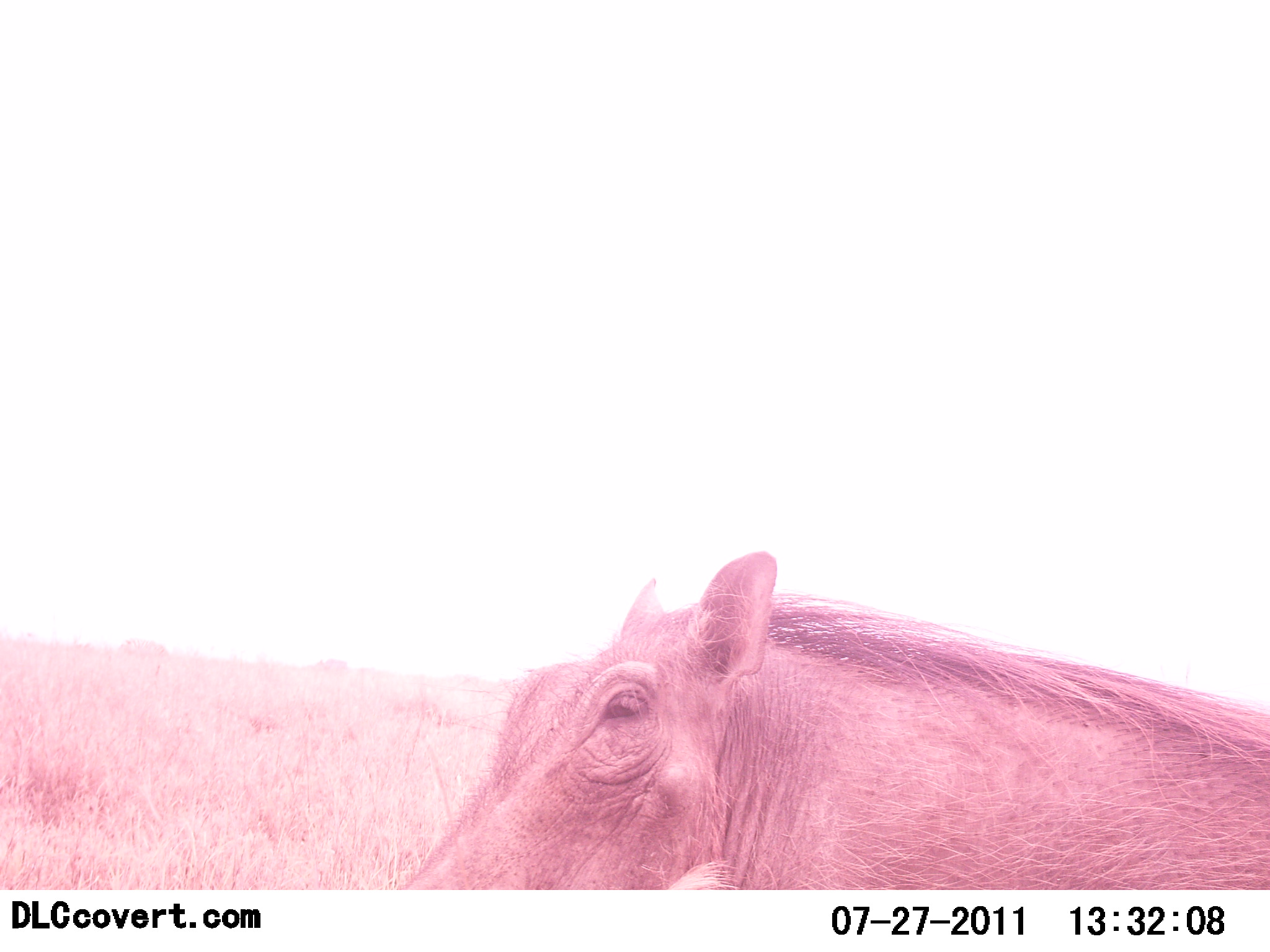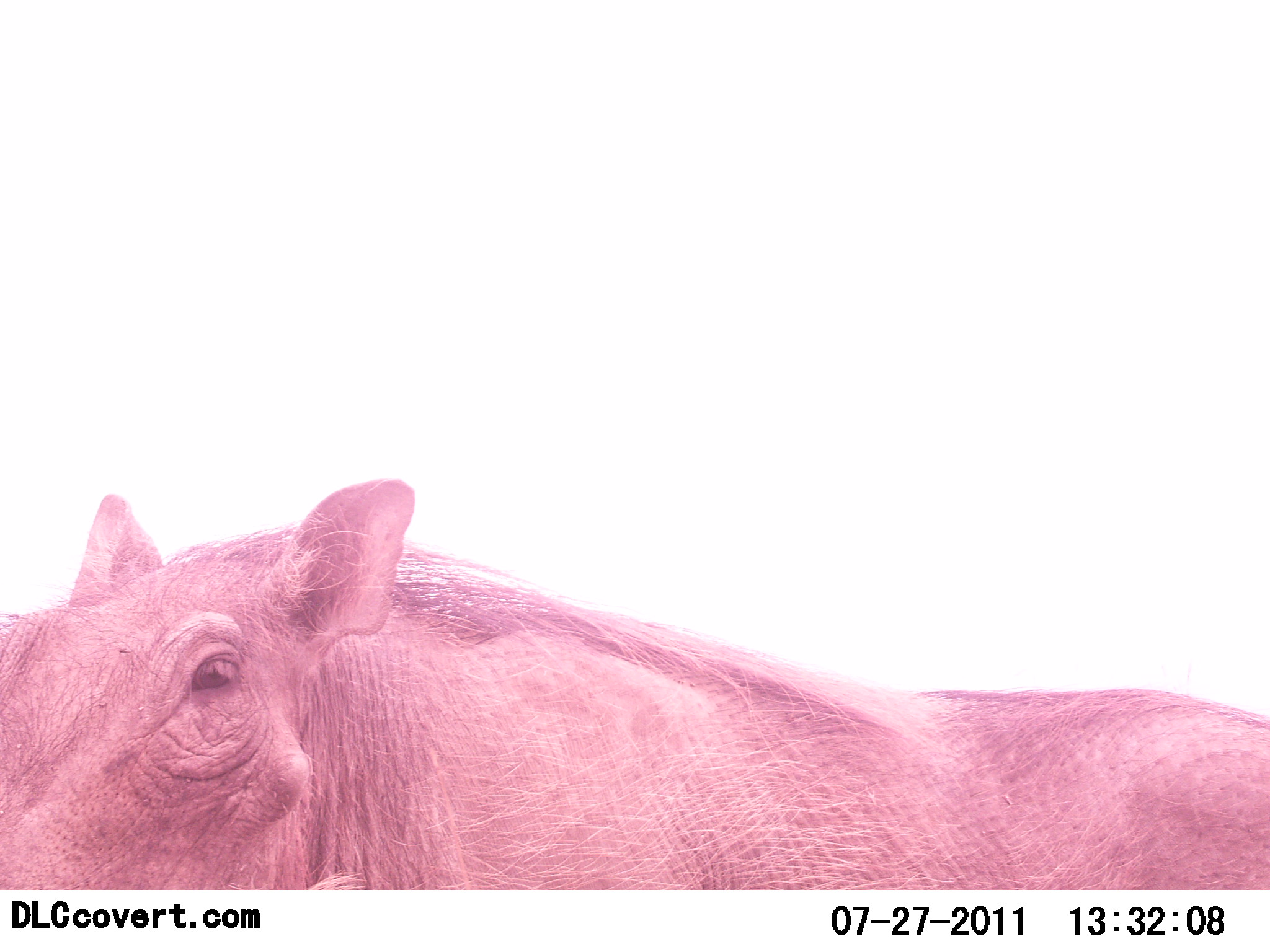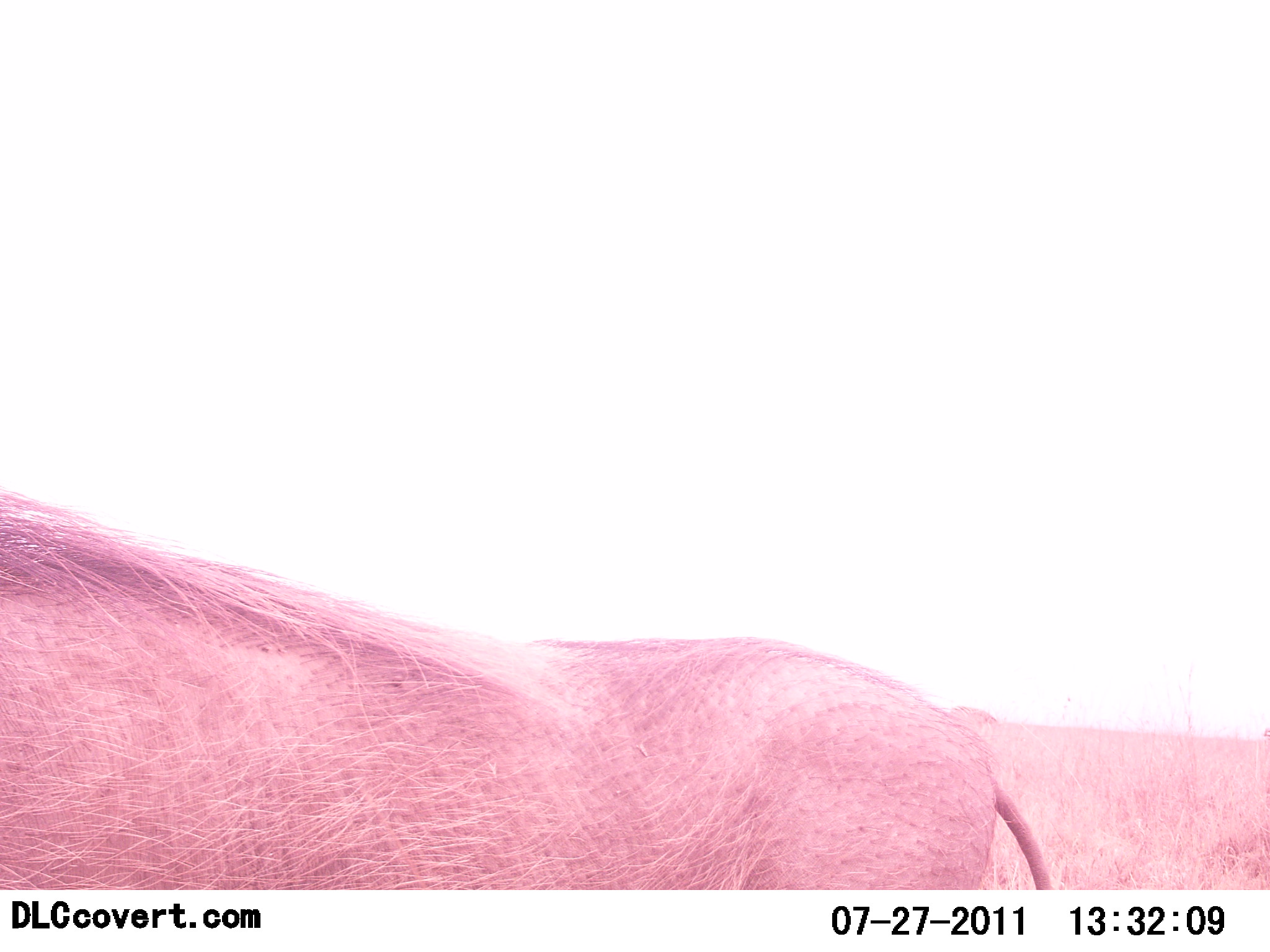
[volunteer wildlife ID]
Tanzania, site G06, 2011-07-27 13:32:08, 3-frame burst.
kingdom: Animalia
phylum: Chordata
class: Mammalia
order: Artiodactyla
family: Suidae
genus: Phacochoerus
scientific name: Phacochoerus africanus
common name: warthog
Warthog (Phacochoerus africanus), count 1. Behavior (volunteer vote fractions): standing 10%, resting 0%, moving 90%, interacting 0%. Young present (vote fraction): 0%. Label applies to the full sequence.